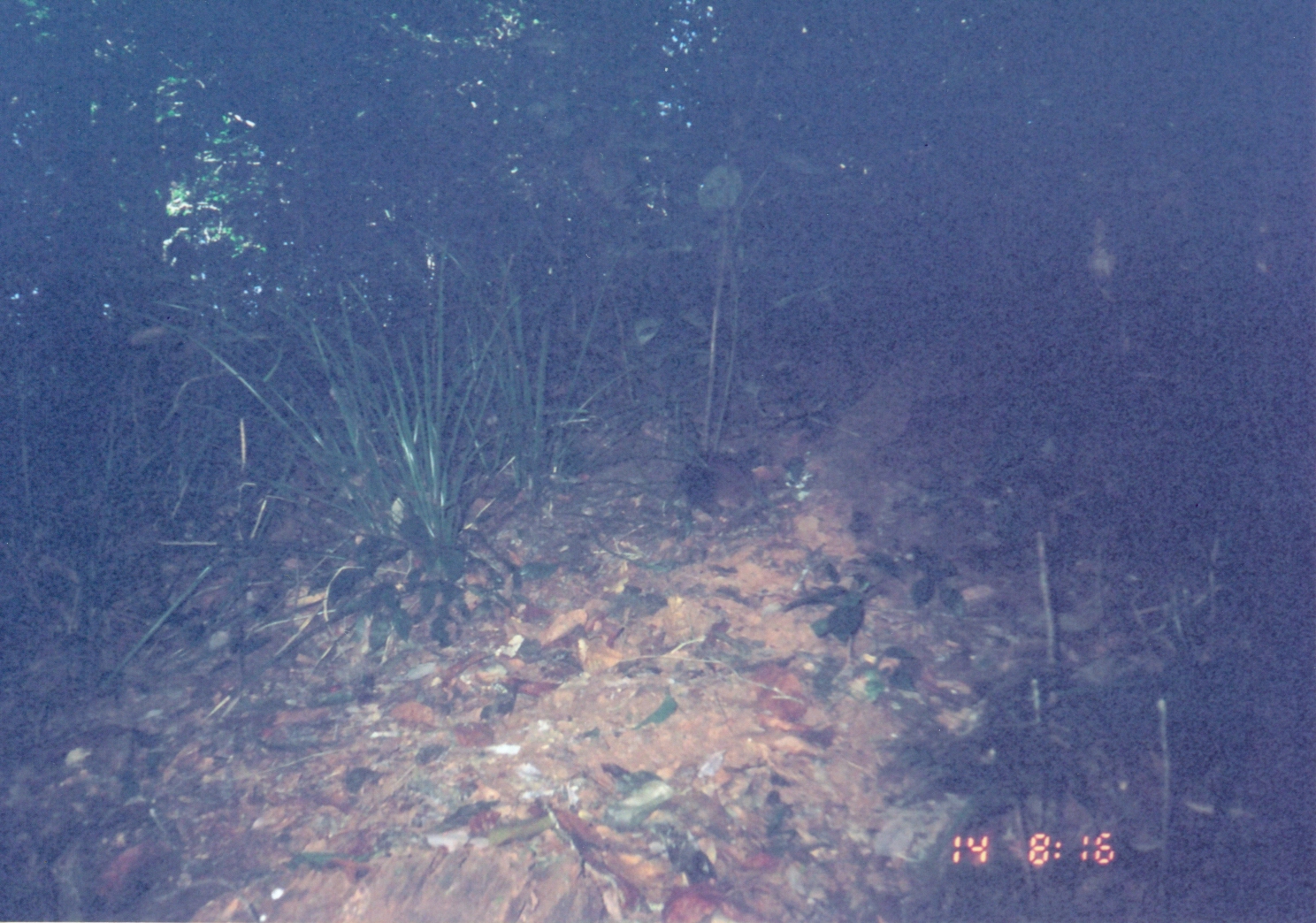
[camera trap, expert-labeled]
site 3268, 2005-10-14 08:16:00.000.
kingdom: Animalia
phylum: Chordata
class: Mammalia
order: Macroscelidea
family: Macroscelididae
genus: Rhynchocyon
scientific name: Rhynchocyon udzungwensis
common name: grey-faced sengi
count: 1